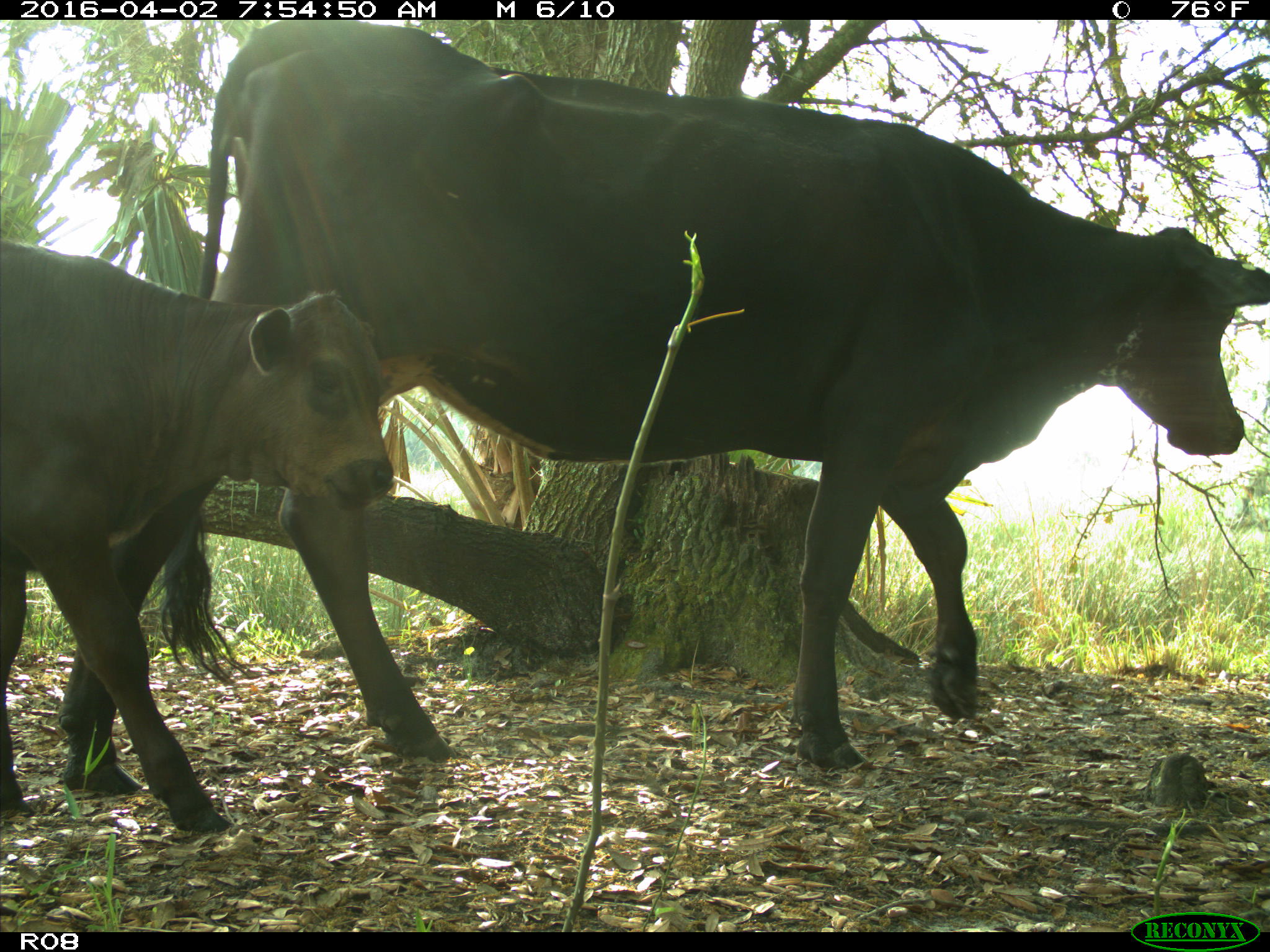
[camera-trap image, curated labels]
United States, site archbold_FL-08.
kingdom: Animalia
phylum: Chordata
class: Mammalia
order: Artiodactyla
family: Bovidae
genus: Bos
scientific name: Bos taurus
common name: domestic cow